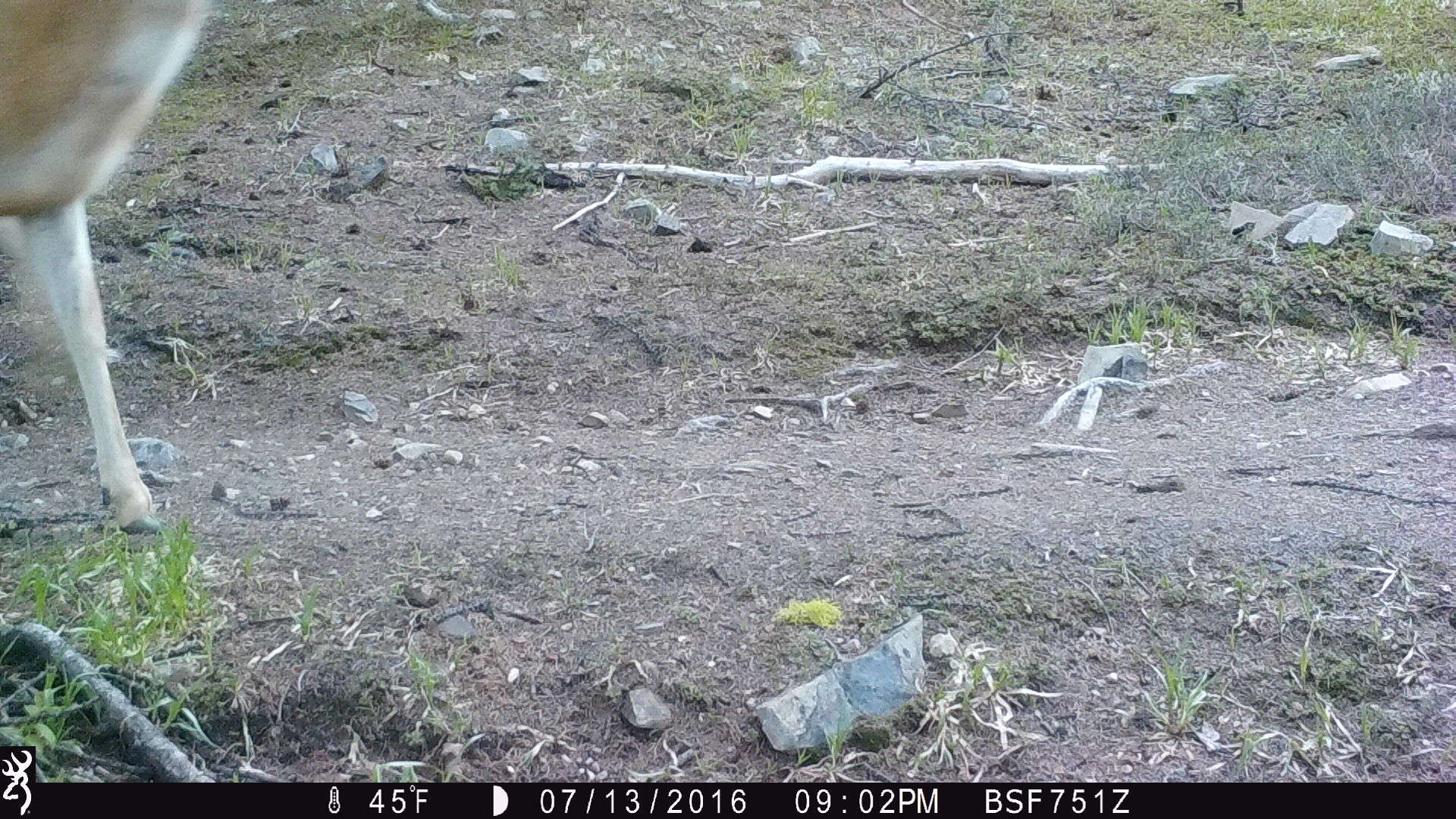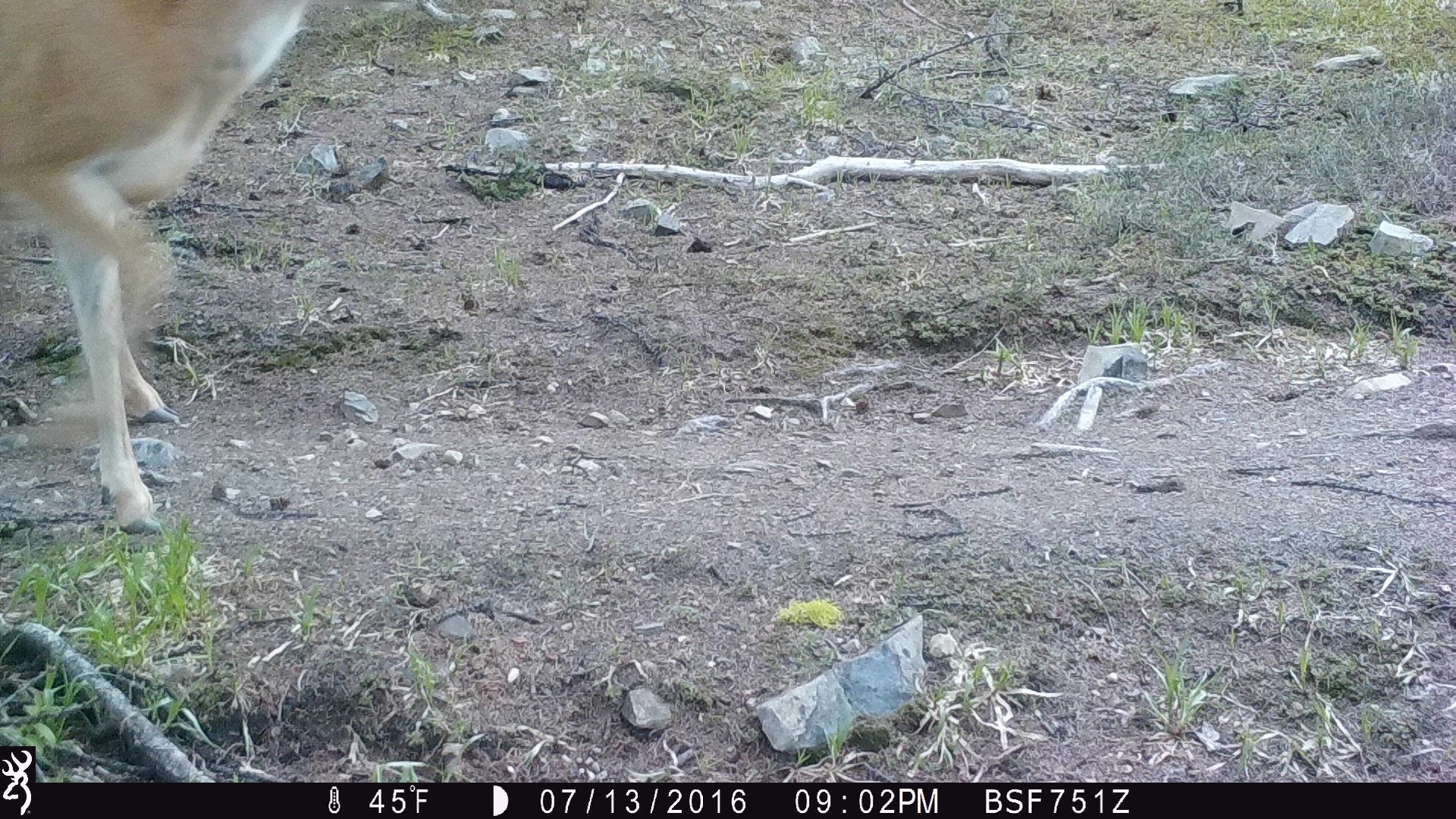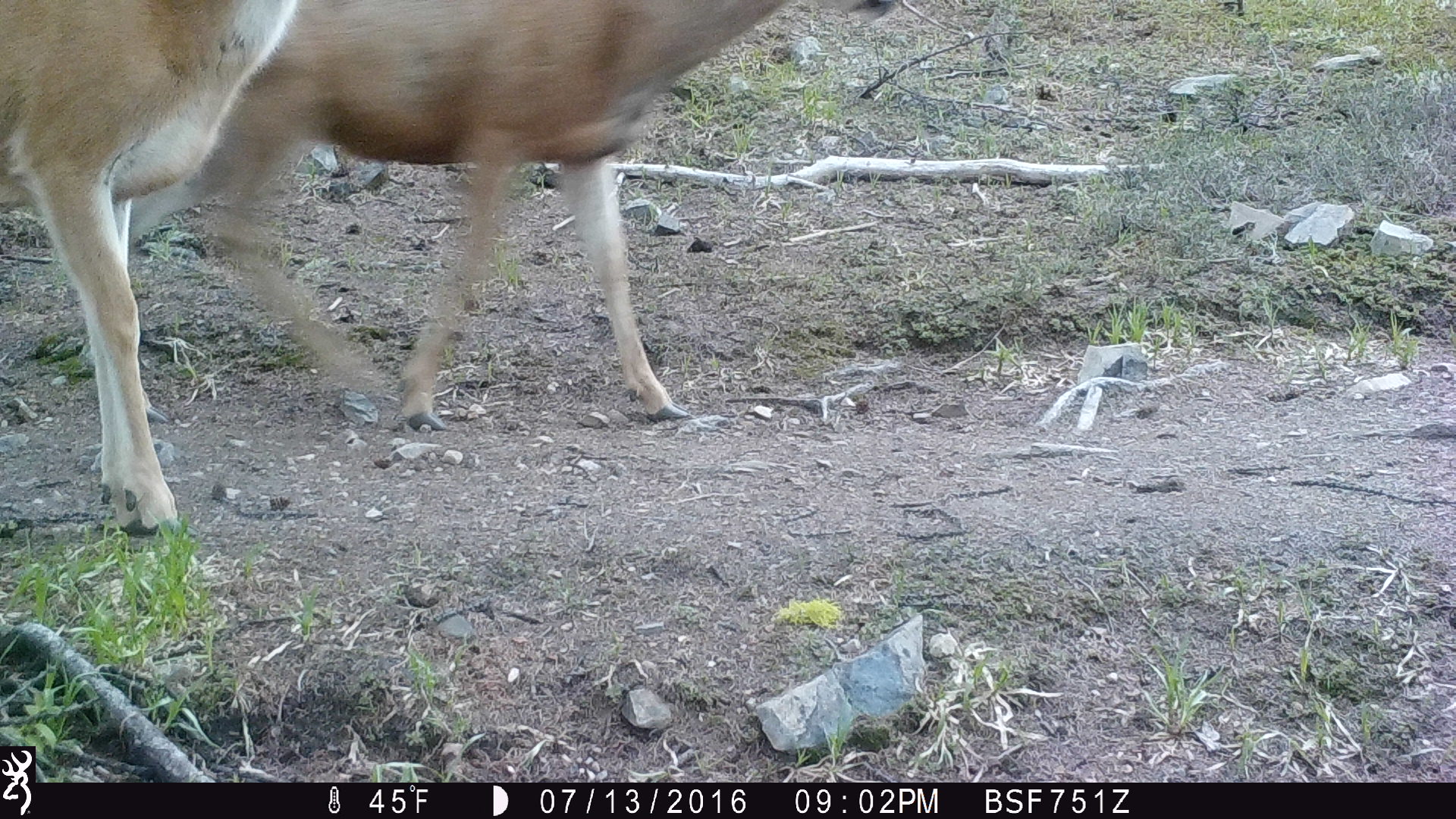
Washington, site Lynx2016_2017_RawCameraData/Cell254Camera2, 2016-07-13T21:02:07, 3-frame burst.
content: unidentified animal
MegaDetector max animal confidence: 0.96